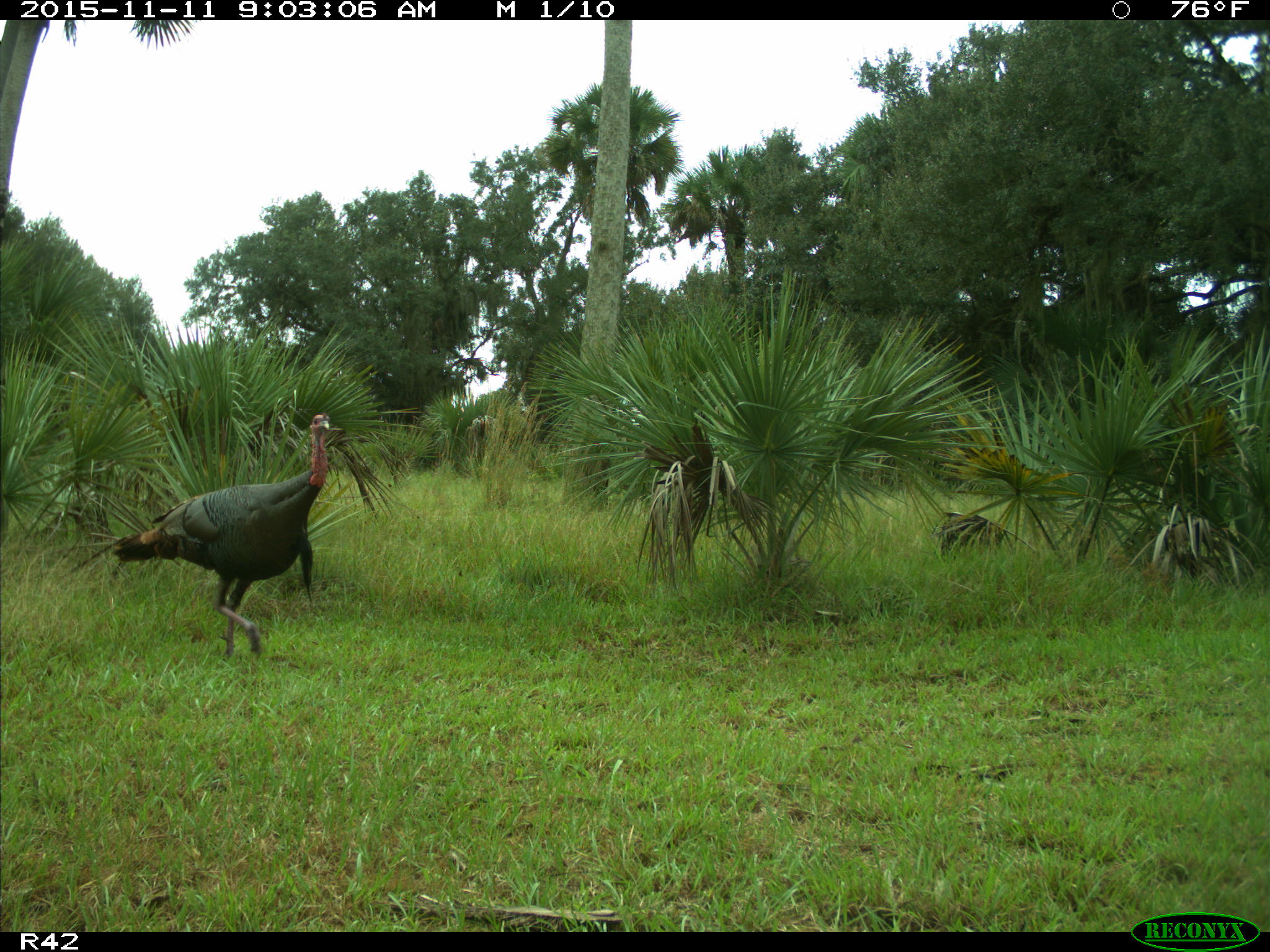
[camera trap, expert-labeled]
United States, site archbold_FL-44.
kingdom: Animalia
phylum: Chordata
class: Aves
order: Galliformes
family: Phasianidae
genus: Meleagris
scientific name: Meleagris gallopavo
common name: wild turkey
Meleagris gallopavo (wild turkey).